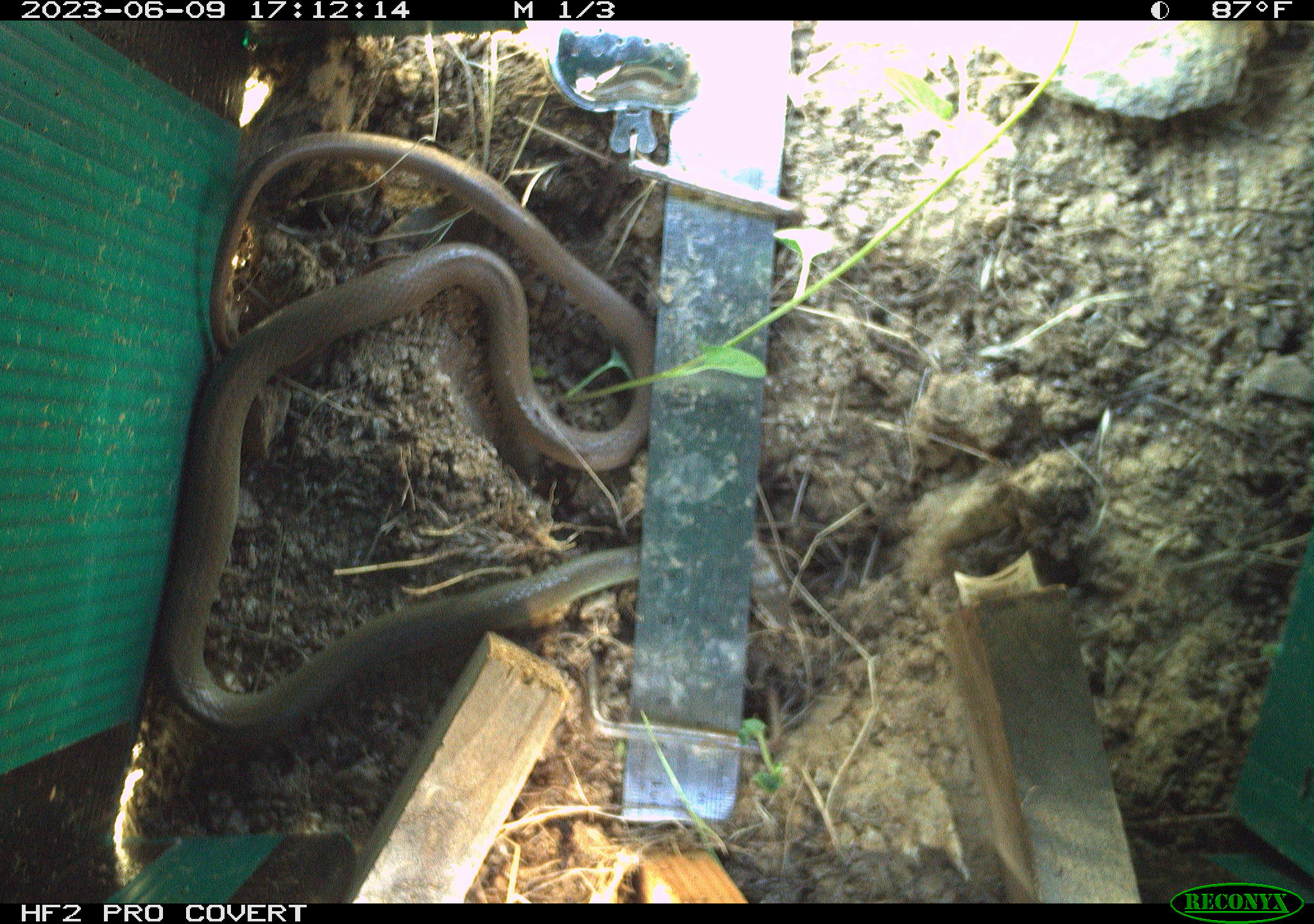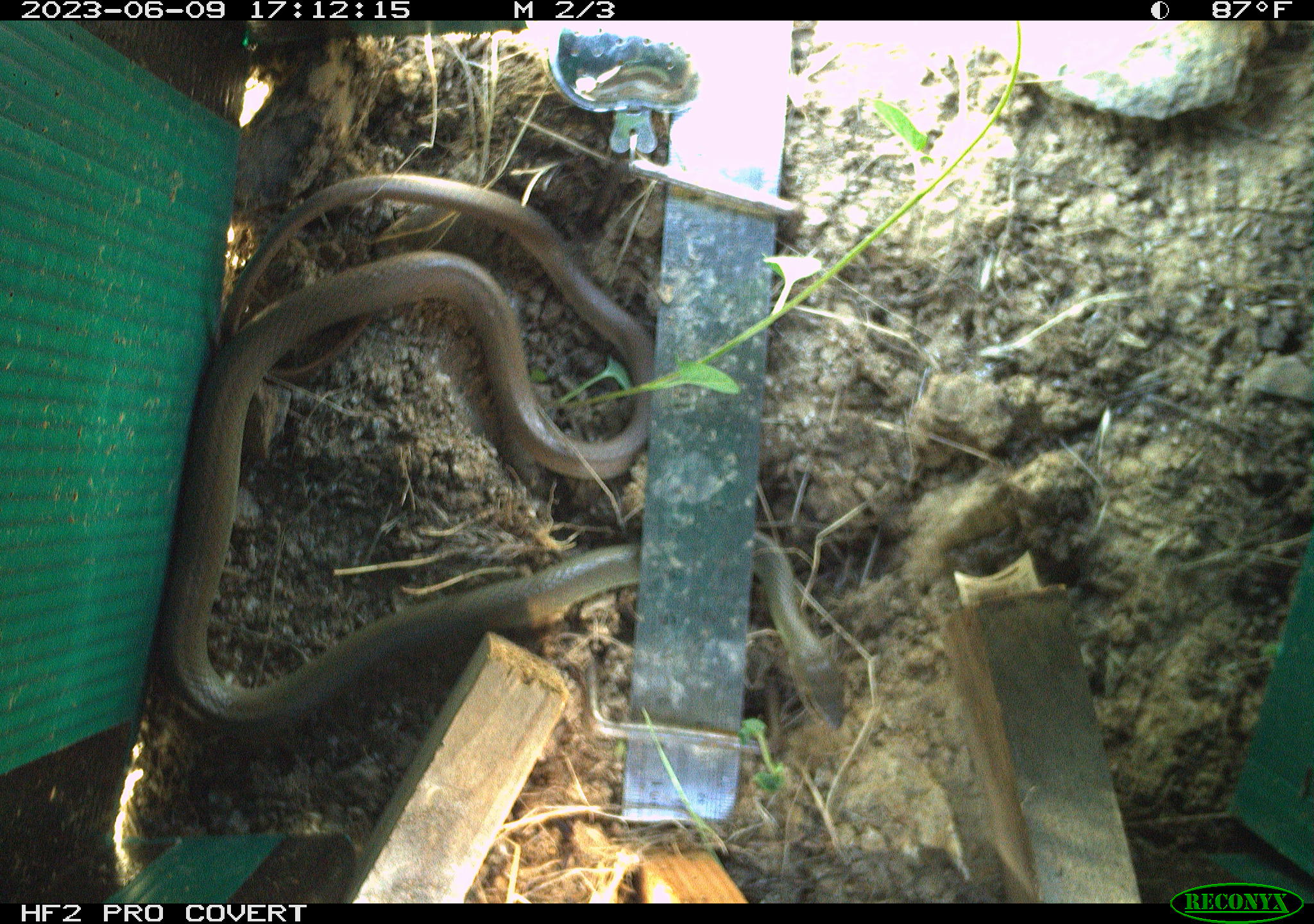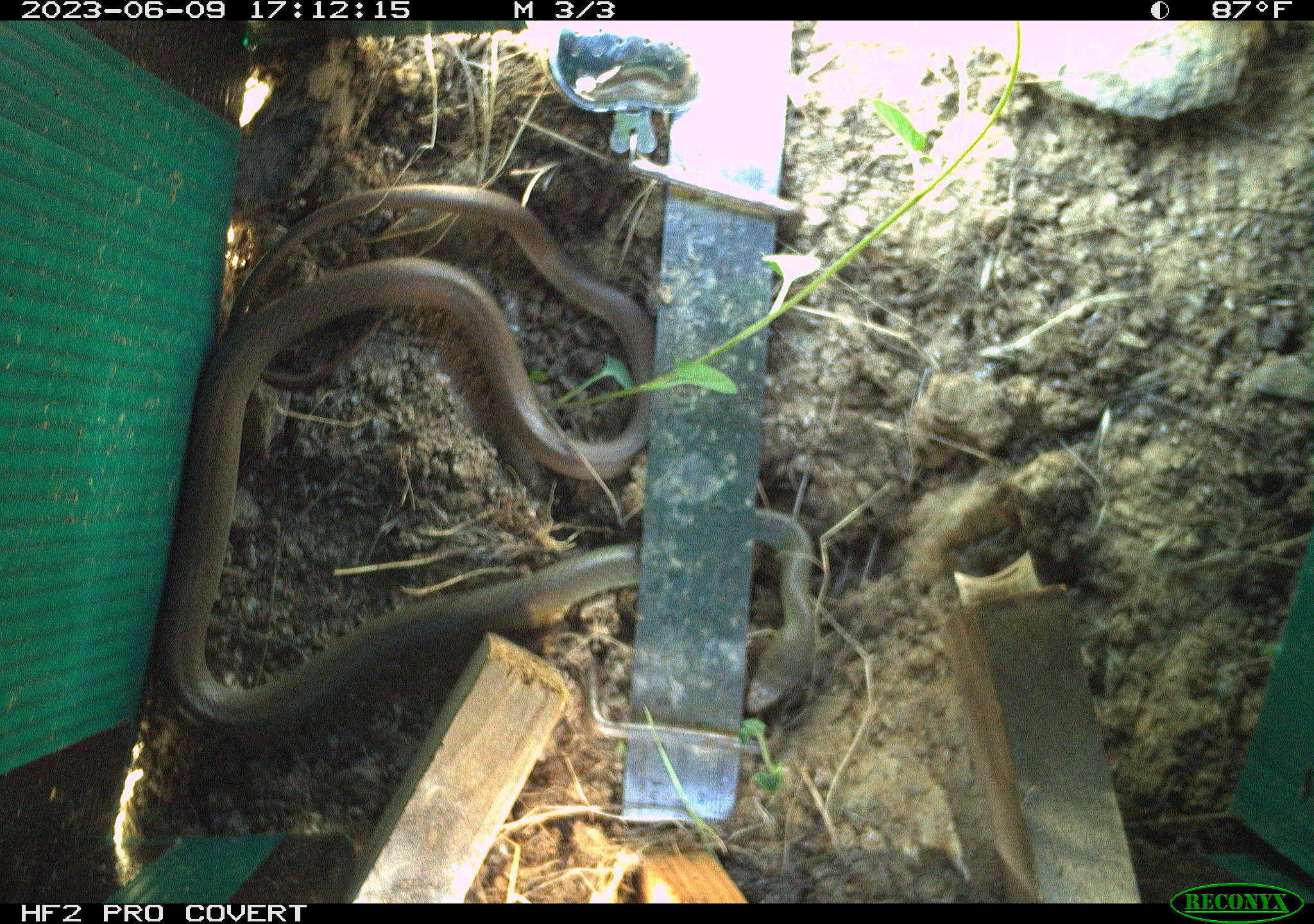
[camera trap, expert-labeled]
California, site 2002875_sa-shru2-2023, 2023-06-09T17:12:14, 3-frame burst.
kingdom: Animalia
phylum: Chordata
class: Reptilia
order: Squamata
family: Colubridae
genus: Coluber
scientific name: Coluber constrictor mormon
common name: western yellow-bellied racer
Western yellow-bellied racer (Coluber constrictor mormon).